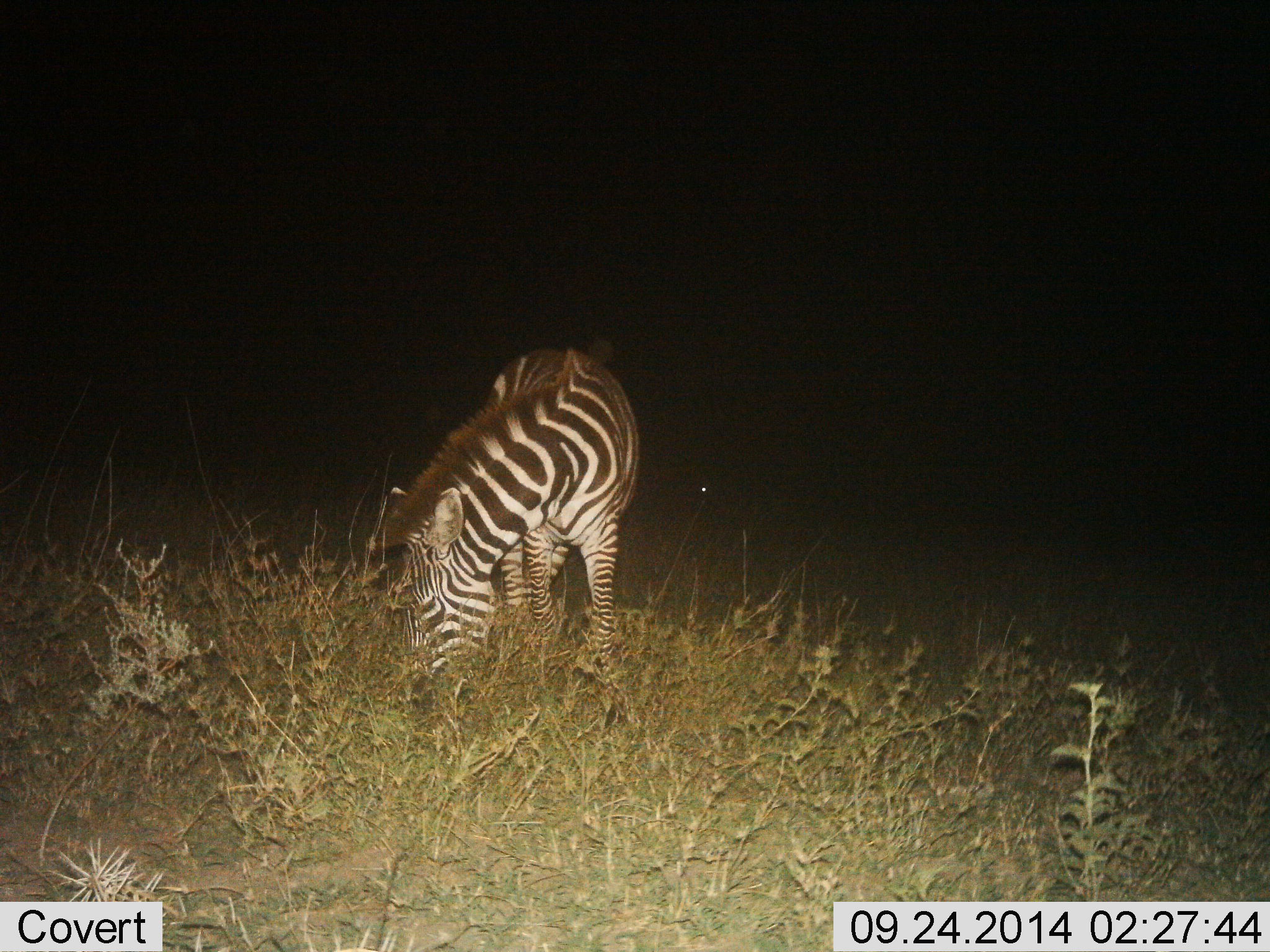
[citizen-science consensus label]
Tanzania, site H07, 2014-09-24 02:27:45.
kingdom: Animalia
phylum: Chordata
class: Mammalia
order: Perissodactyla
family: Equidae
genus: Equus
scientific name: Equus quagga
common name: plains zebra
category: zebra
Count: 1.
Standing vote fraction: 30%.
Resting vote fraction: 0%.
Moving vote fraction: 0%.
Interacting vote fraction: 0%.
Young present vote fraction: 0%.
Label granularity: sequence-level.